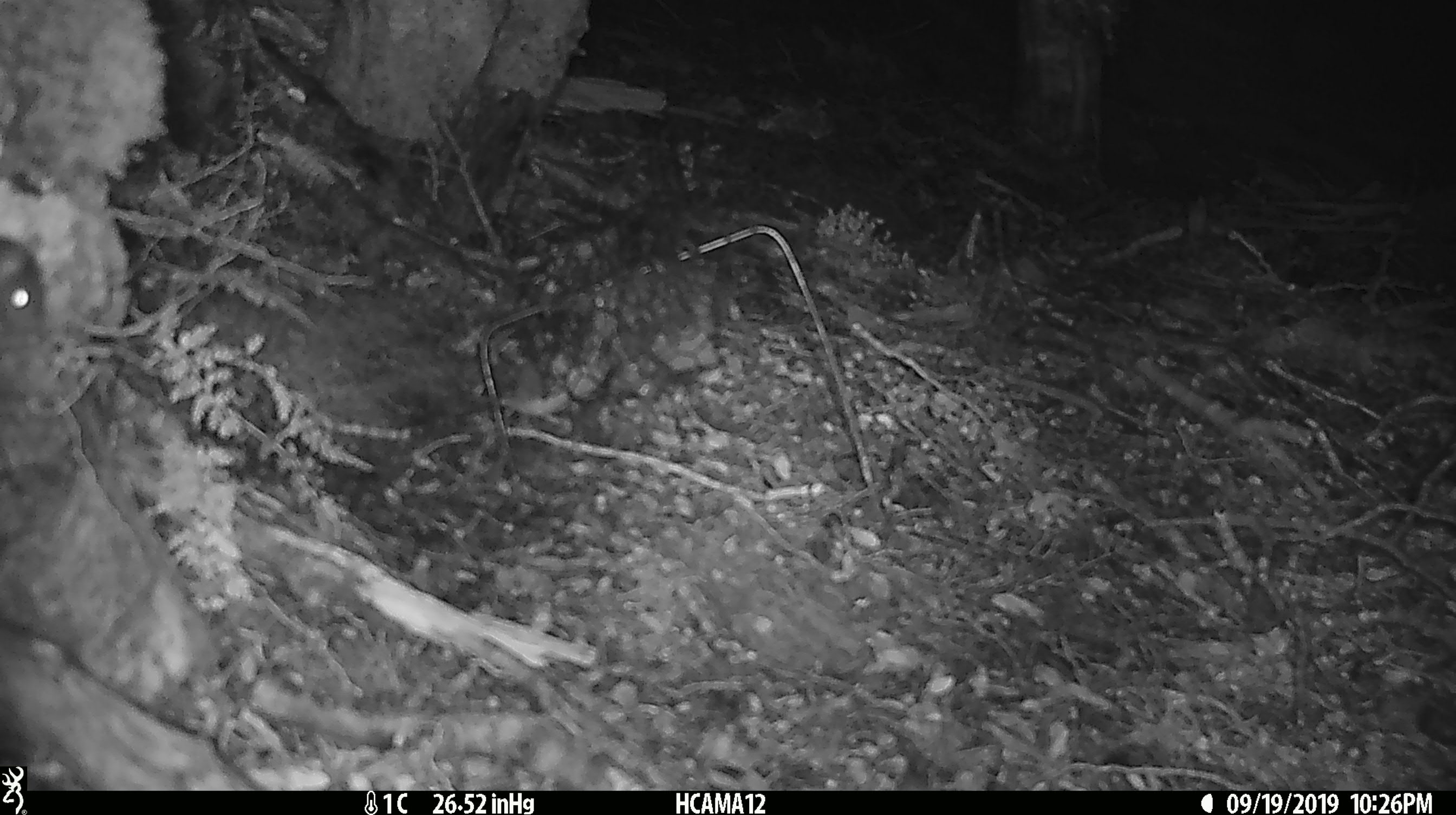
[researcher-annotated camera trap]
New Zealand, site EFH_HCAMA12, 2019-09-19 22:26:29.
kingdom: Animalia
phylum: Chordata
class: Mammalia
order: Rodentia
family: Muridae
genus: Mus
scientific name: Mus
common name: mouse